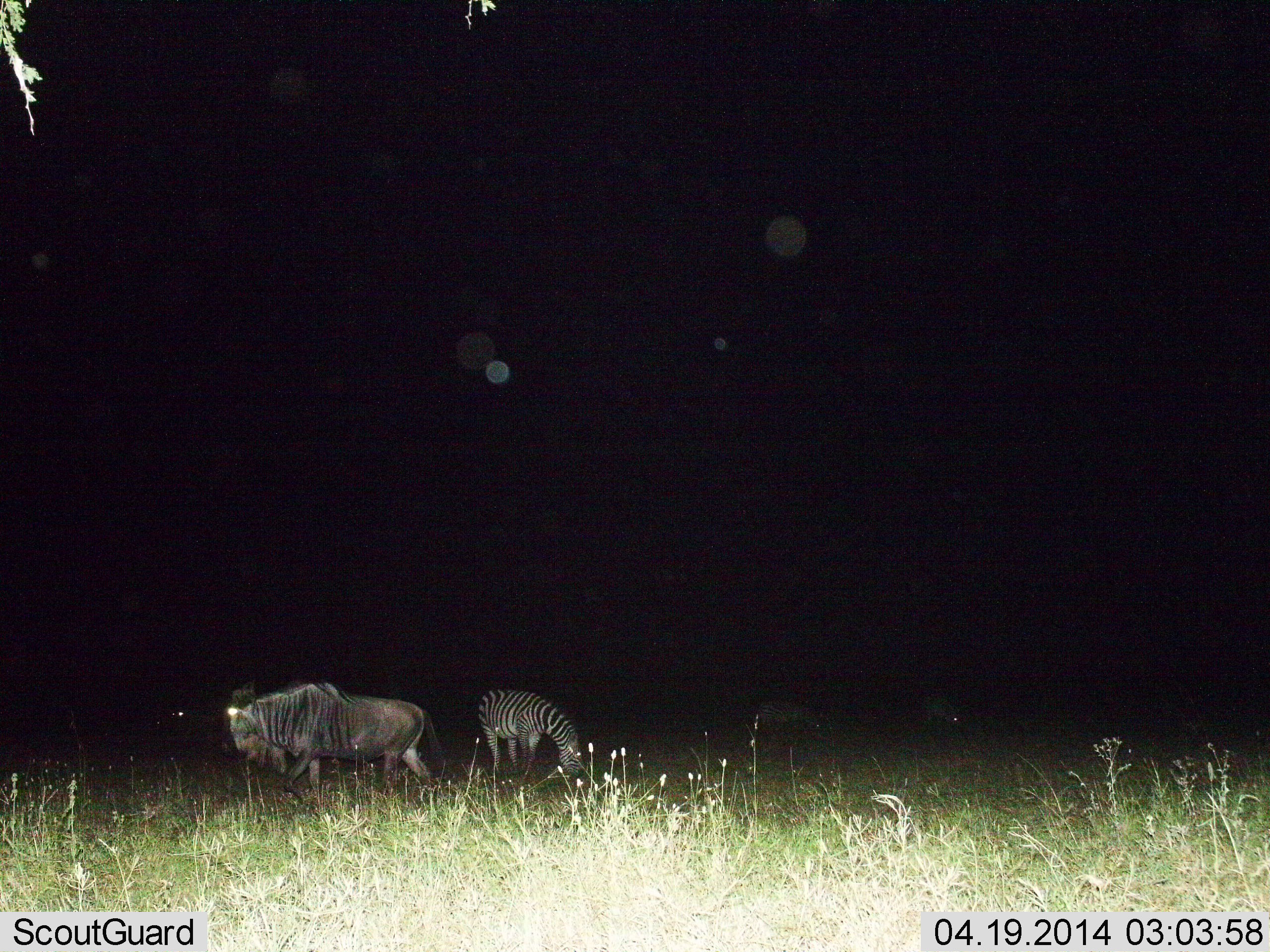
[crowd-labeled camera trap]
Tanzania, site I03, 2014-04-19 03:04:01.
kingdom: Animalia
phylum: Chordata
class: Mammalia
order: Artiodactyla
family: Bovidae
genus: Connochaetes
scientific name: Connochaetes taurinus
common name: blue wildebeest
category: wildebeest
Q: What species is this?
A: Wildebeest (blue wildebeest) (Connochaetes taurinus).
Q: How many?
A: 1.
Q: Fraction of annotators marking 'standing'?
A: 20%.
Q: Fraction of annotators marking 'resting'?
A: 0%.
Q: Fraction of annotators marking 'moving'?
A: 60%.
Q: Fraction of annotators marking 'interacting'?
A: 0%.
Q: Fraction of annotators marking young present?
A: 0%.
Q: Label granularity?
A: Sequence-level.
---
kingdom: Animalia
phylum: Chordata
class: Mammalia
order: Perissodactyla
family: Equidae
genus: Equus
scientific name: Equus quagga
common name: plains zebra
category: zebra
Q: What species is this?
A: Zebra (plains zebra) (Equus quagga).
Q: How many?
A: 1.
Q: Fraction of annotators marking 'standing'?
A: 30%.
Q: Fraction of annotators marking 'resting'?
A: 0%.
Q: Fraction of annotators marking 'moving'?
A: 0%.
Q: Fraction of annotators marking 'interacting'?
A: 0%.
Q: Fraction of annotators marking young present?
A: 0%.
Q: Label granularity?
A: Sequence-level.